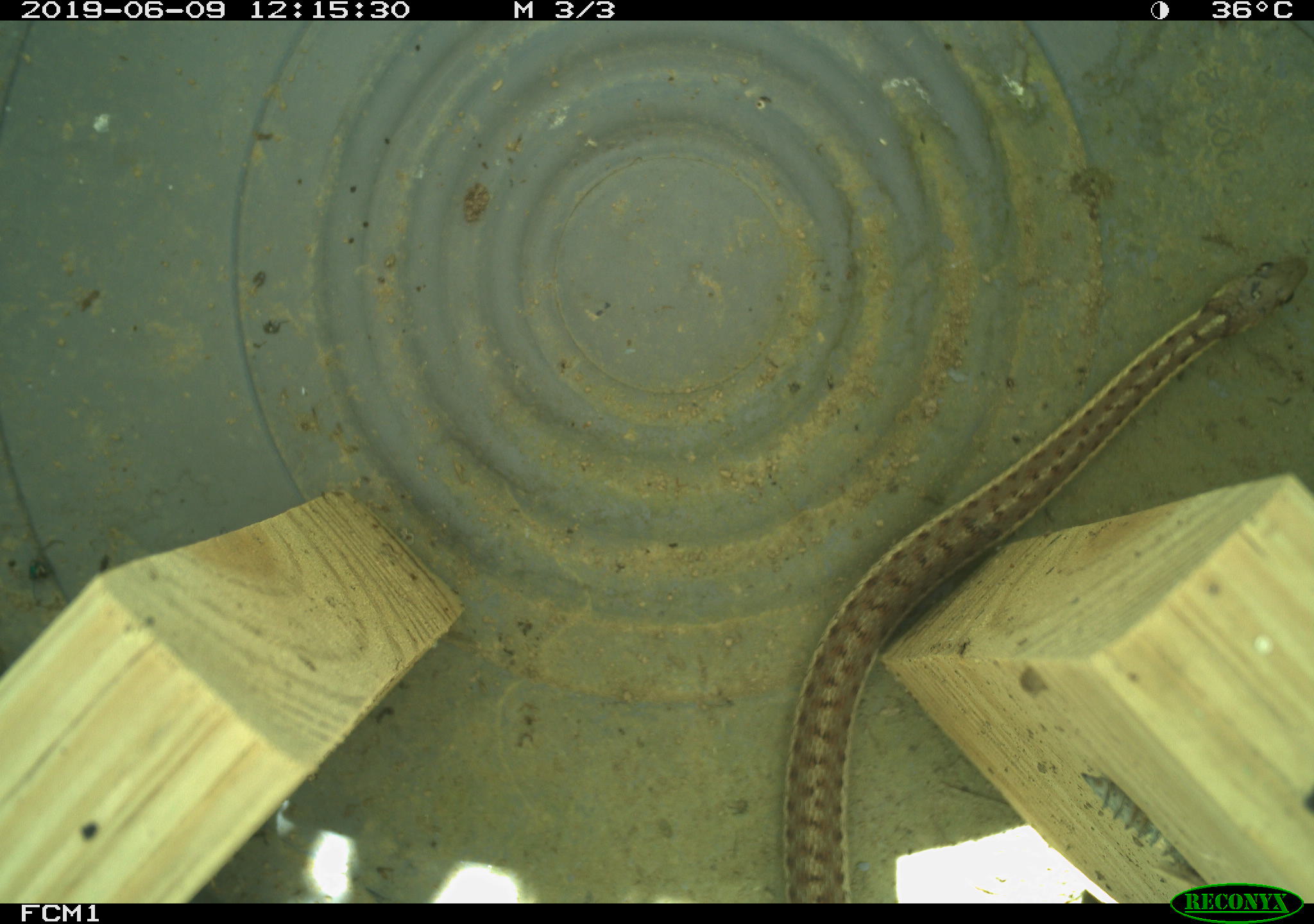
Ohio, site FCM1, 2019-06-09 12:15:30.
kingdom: Animalia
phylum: Chordata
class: Reptilia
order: Squamata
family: Colubridae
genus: Thamnophis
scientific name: Thamnophis sirtalis sirtalis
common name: eastern gartersnake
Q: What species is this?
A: Eastern gartersnake (Thamnophis sirtalis sirtalis).